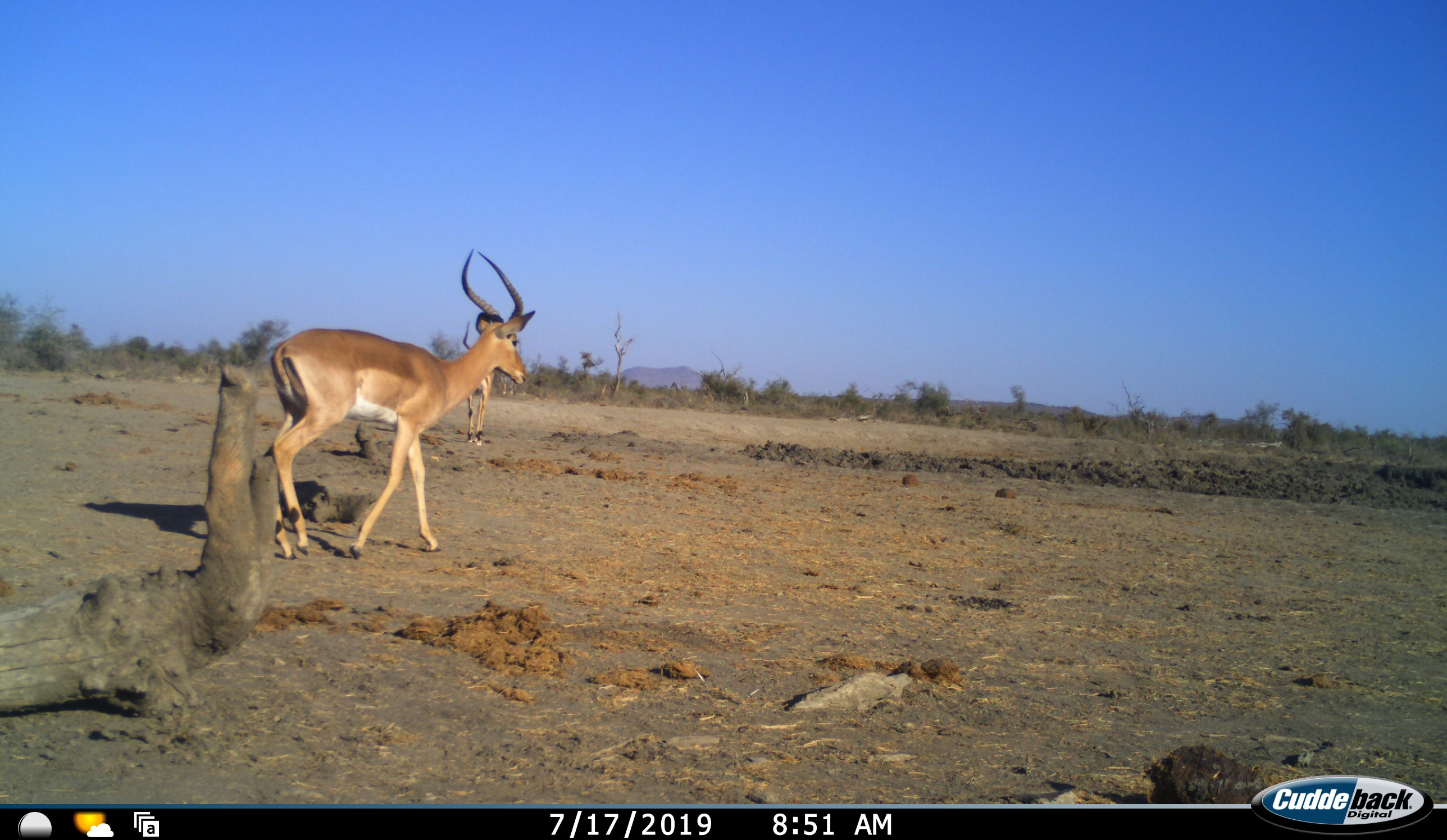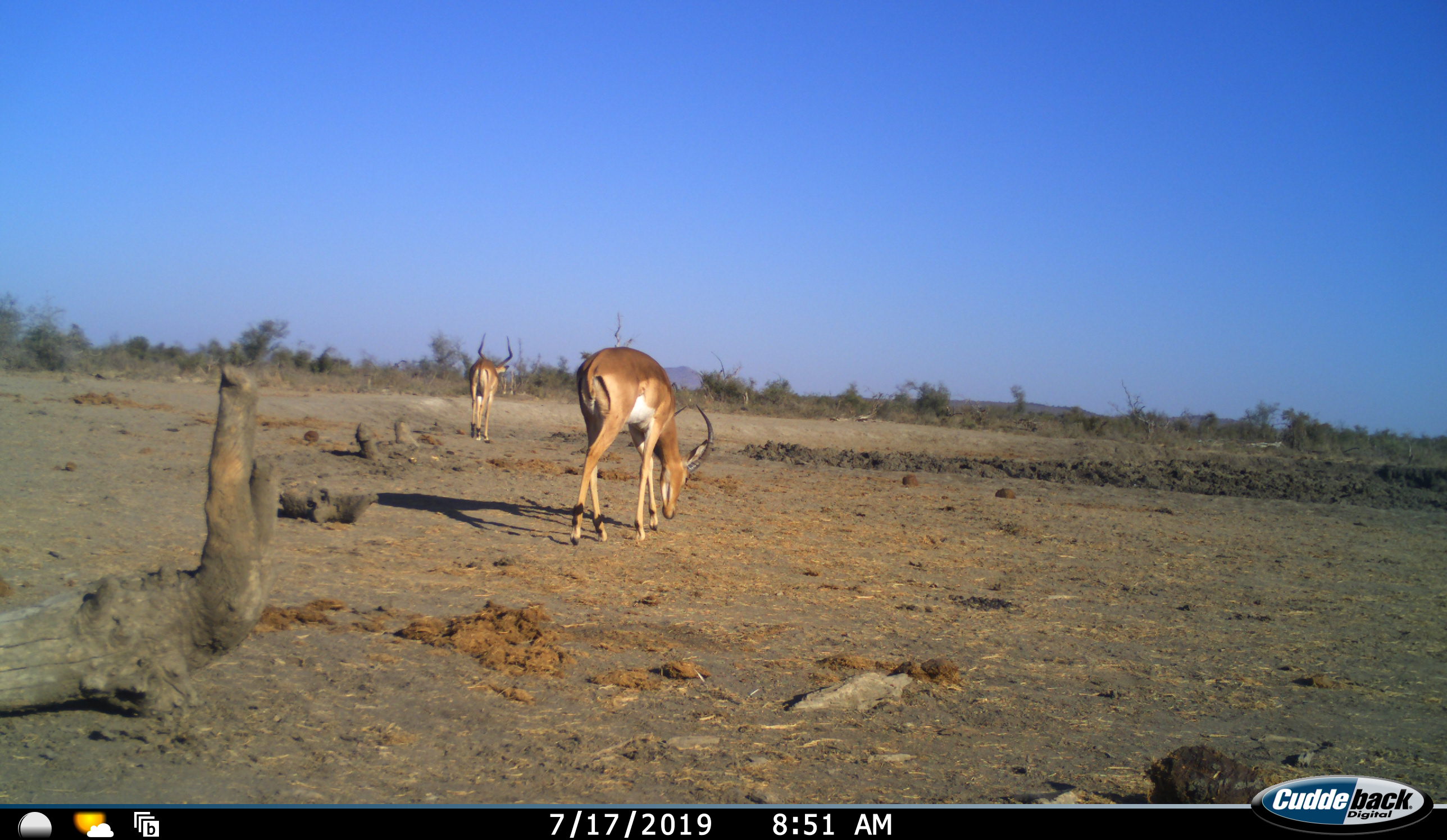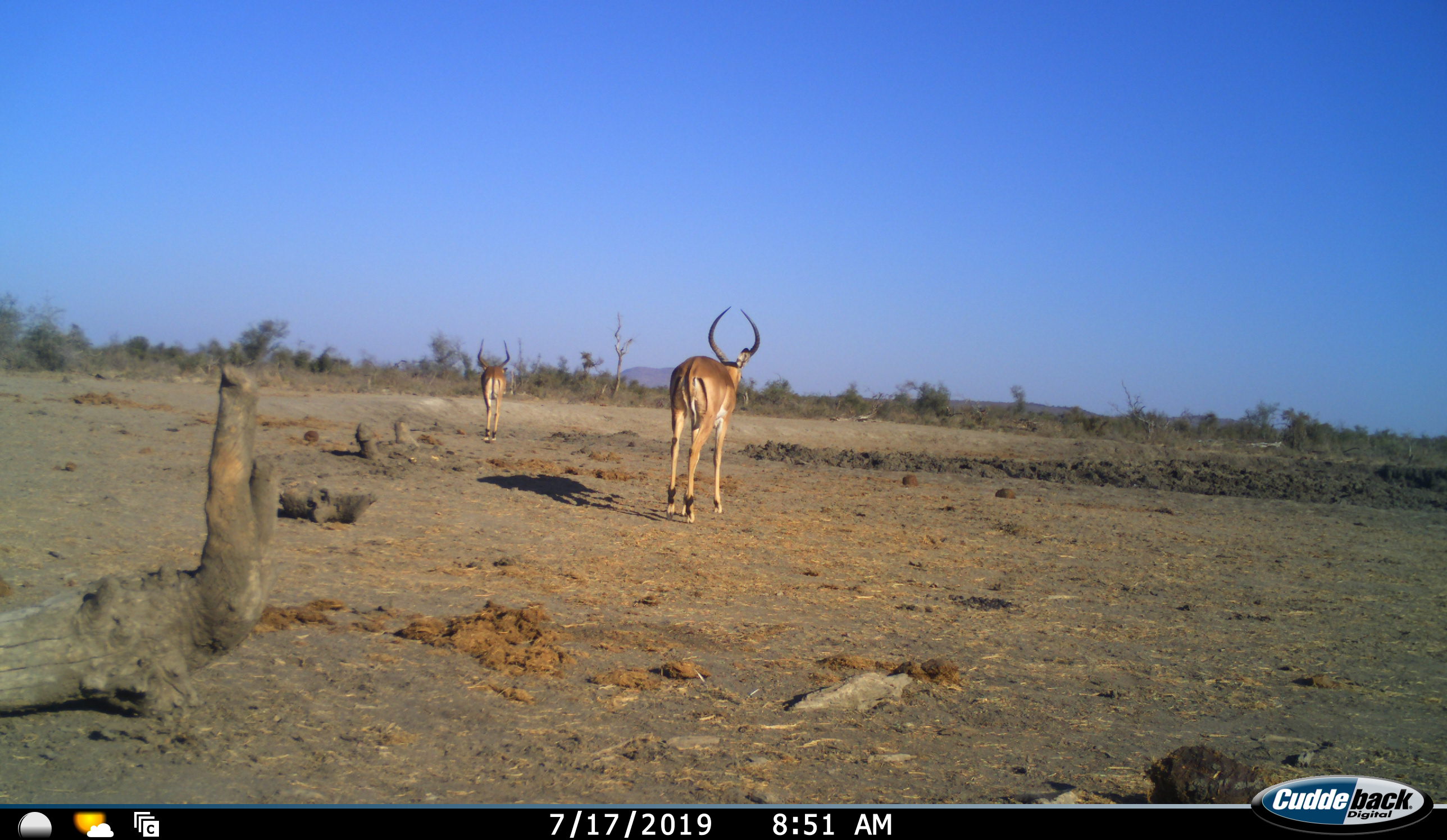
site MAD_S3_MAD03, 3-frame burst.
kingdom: Animalia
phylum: Chordata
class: Mammalia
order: Artiodactyla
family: Bovidae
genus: Aepyceros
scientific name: Aepyceros melampus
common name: impala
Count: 2.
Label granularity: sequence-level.